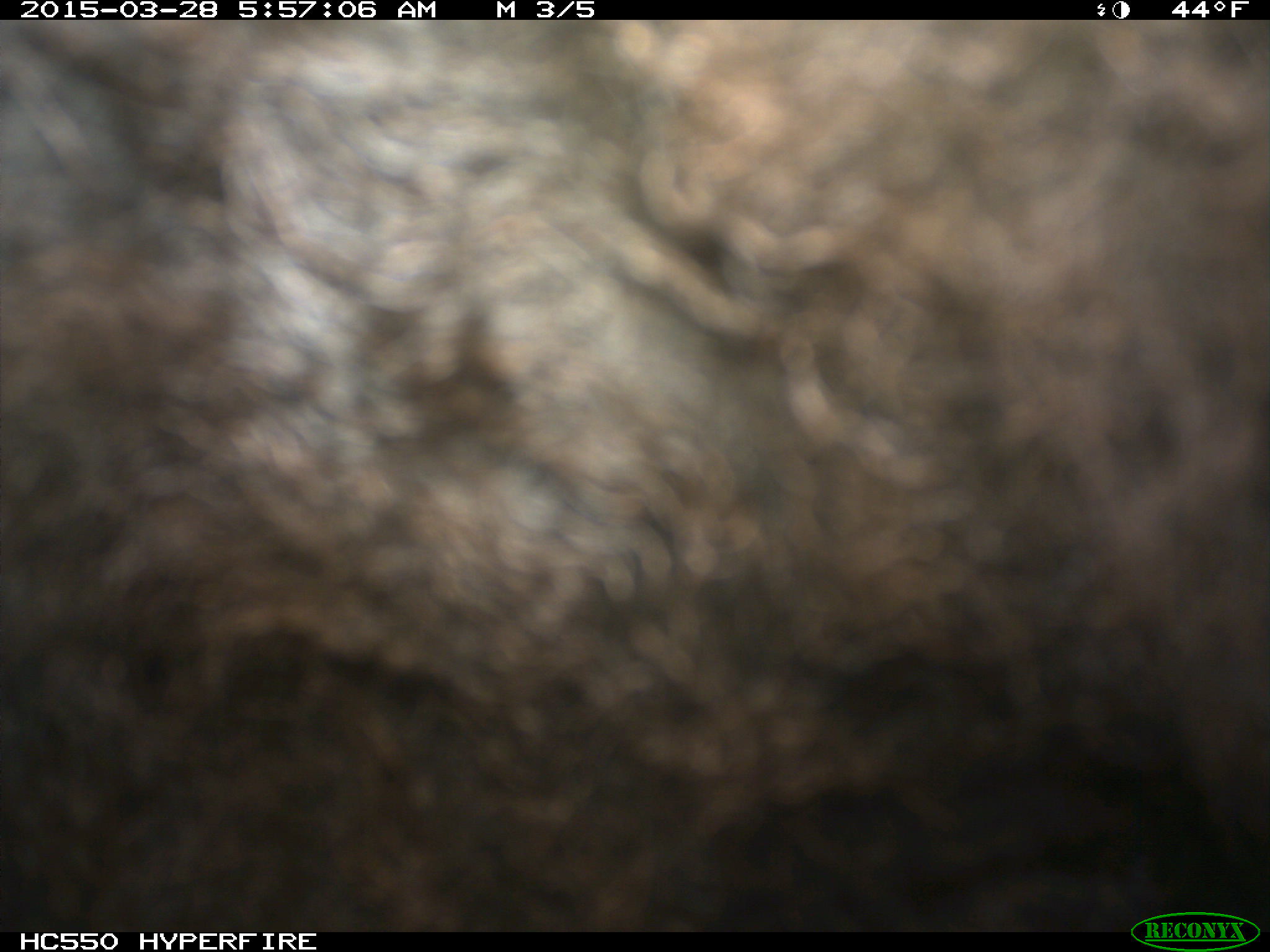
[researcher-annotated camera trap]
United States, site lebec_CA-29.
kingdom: Animalia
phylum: Chordata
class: Mammalia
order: Artiodactyla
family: Bovidae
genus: Bos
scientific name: Bos taurus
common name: domestic cow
Bos taurus (domestic cow).